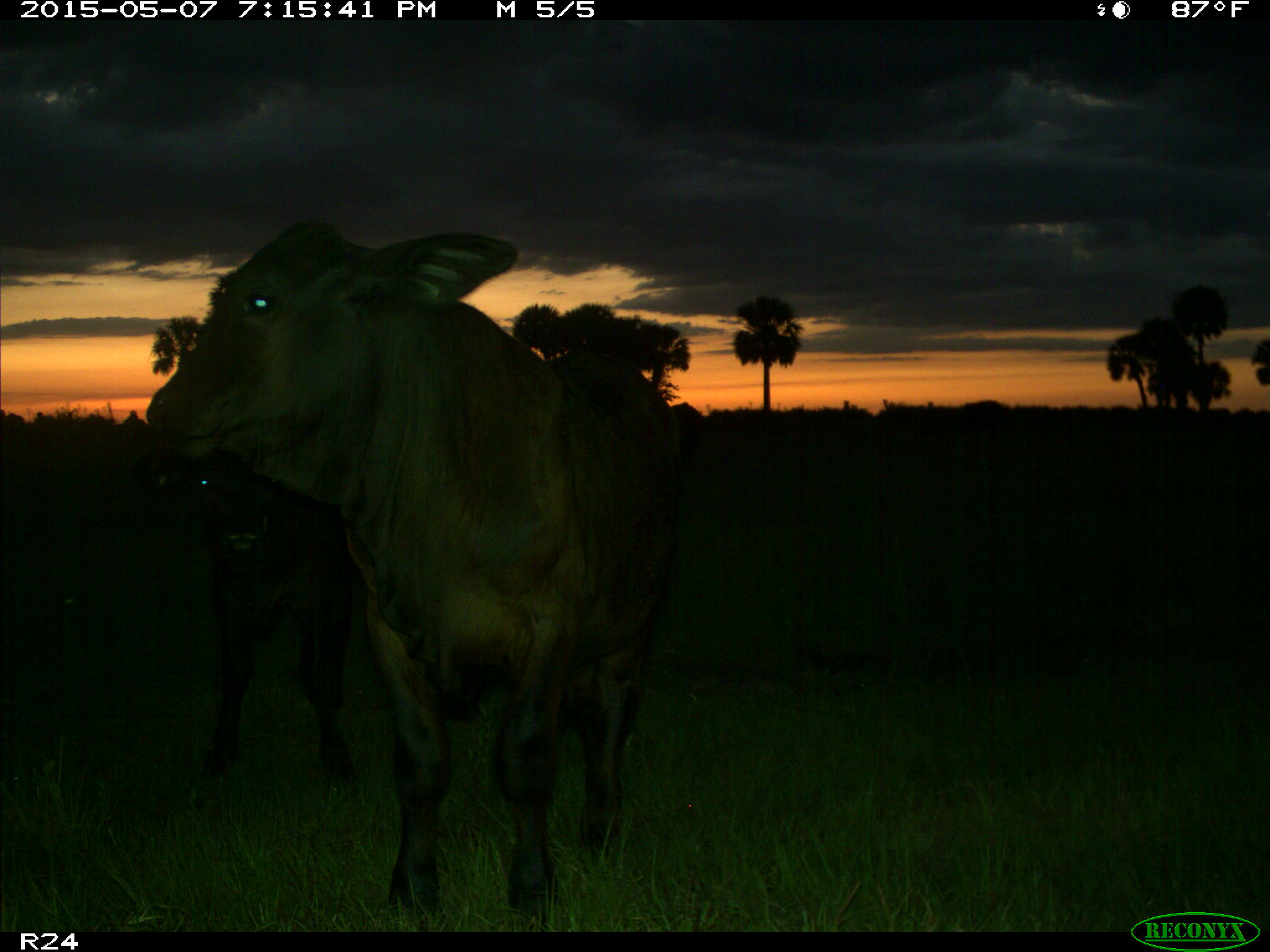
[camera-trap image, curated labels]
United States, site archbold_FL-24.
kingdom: Animalia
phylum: Chordata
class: Mammalia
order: Artiodactyla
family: Bovidae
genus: Bos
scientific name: Bos taurus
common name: domestic cow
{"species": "Bos taurus (domestic cow)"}